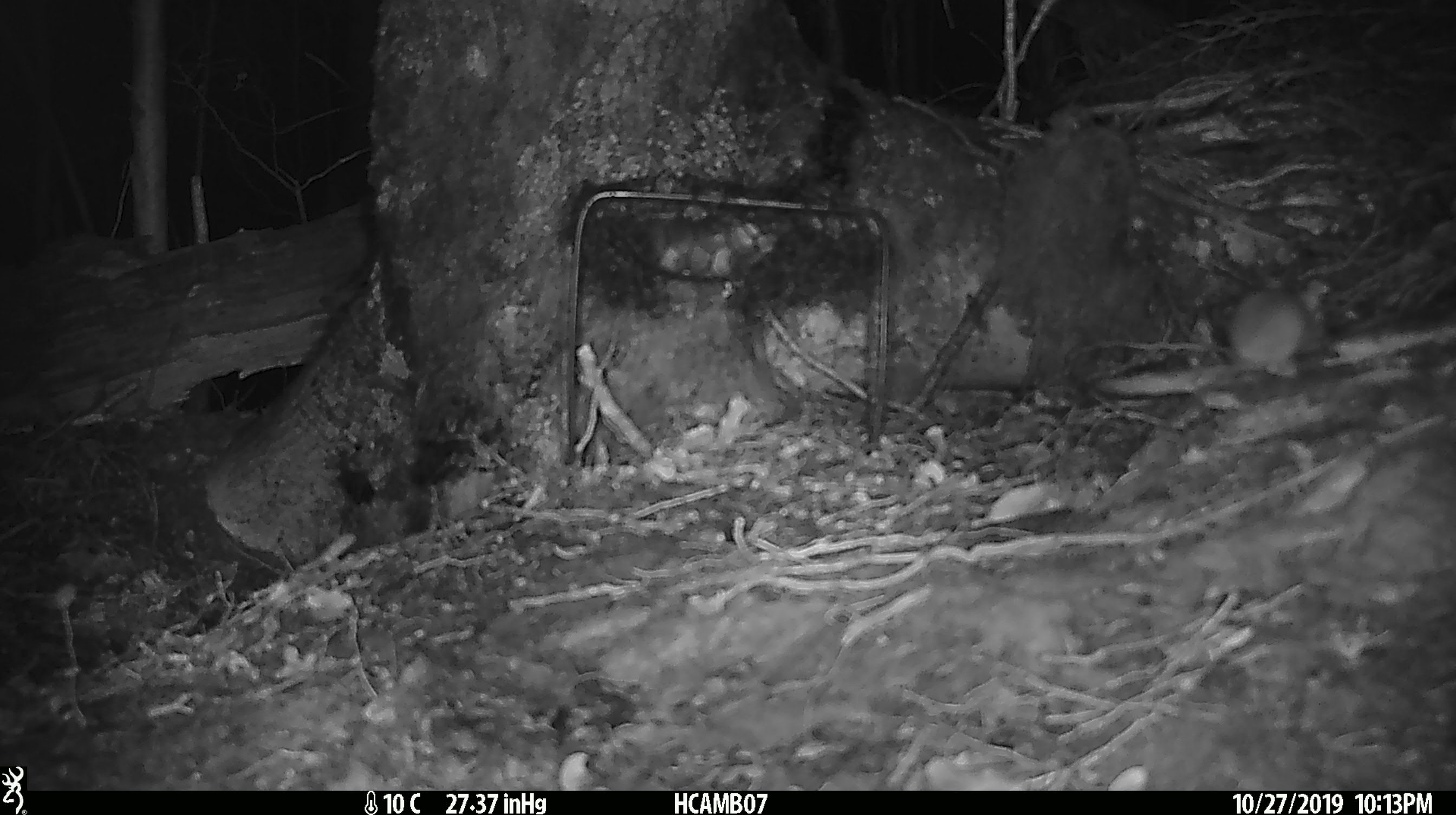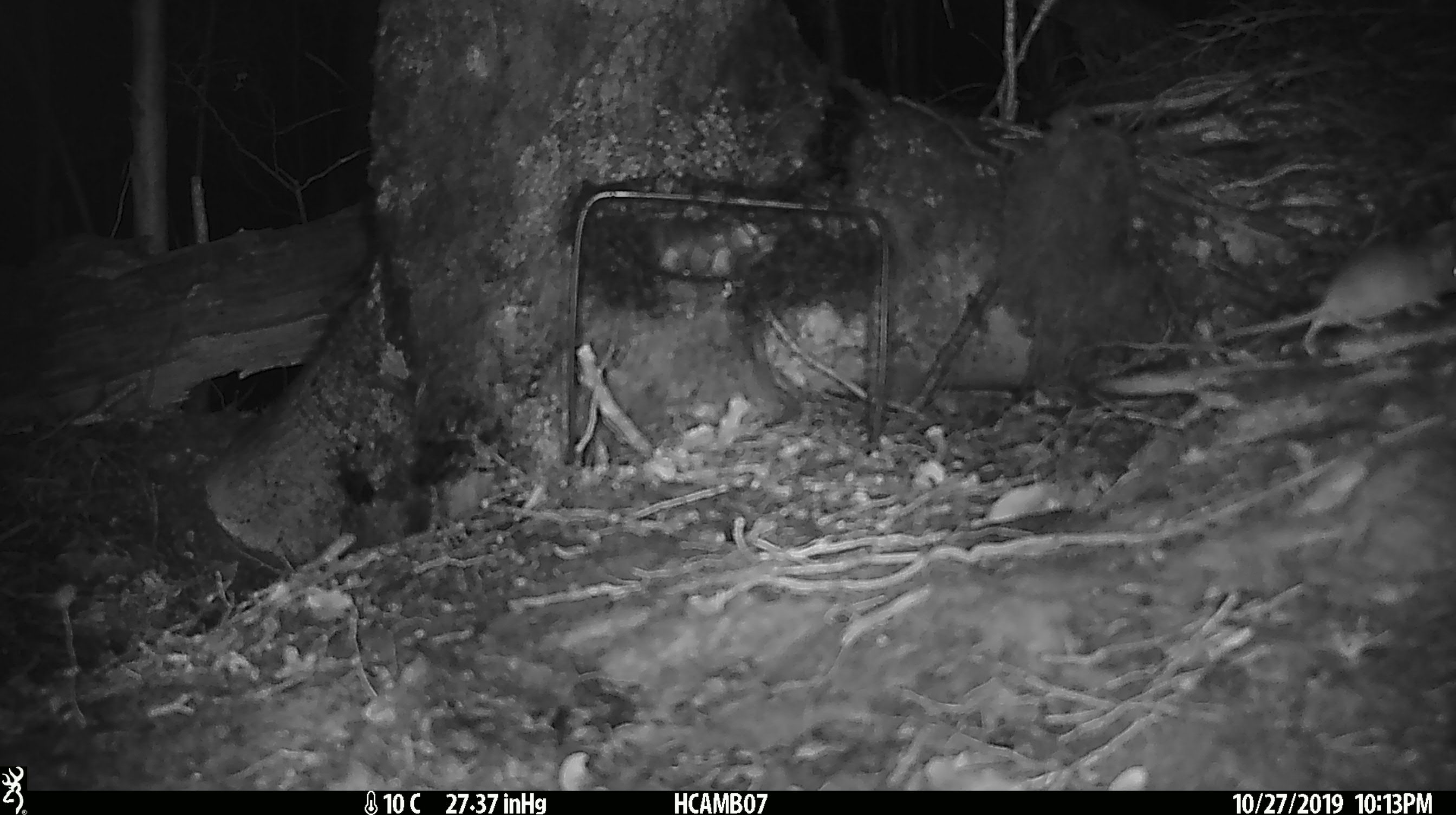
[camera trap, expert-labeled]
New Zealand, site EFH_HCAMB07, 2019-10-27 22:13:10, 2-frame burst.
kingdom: Animalia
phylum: Chordata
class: Mammalia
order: Rodentia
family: Muridae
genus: Mus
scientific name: Mus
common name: mouse